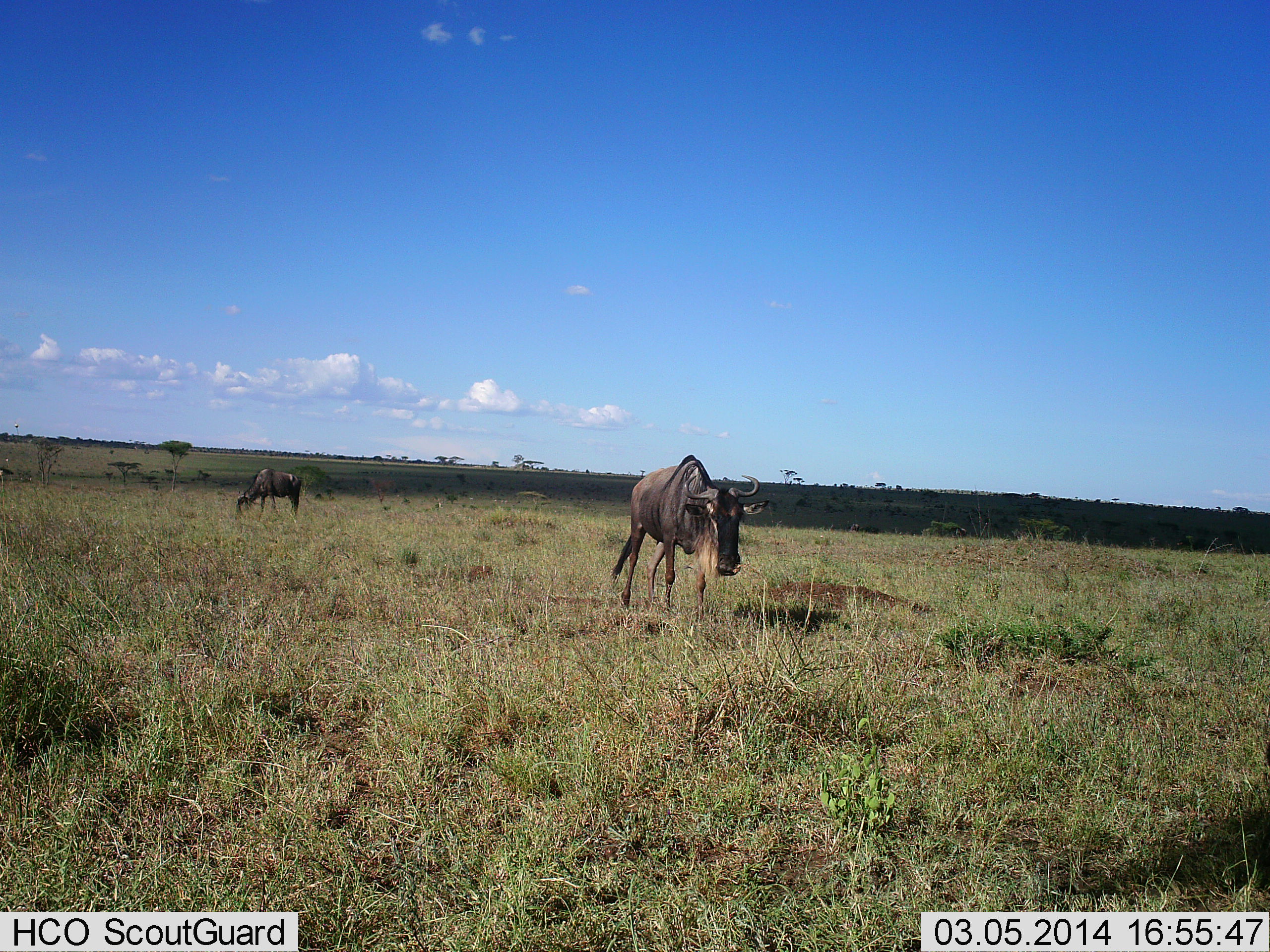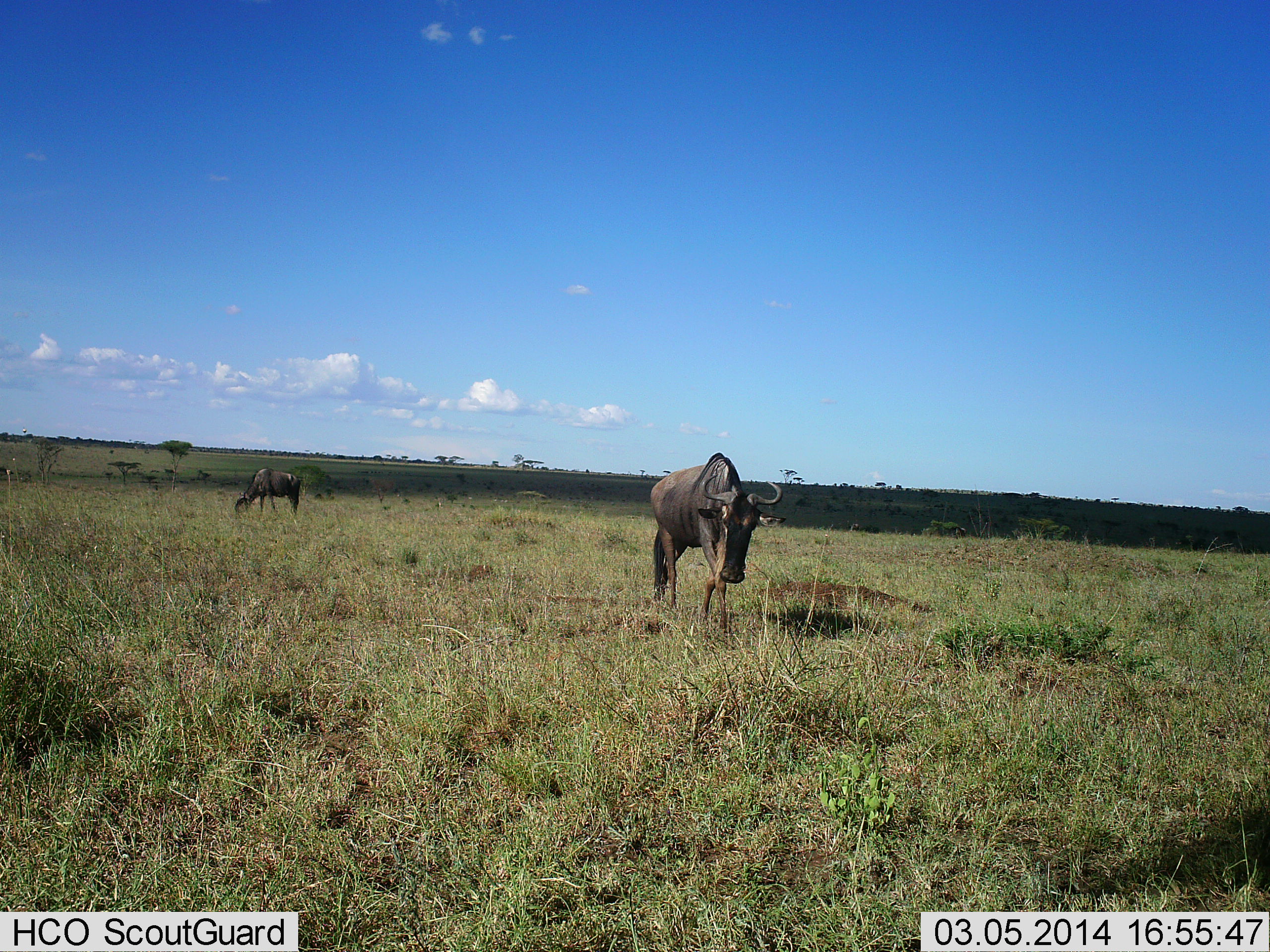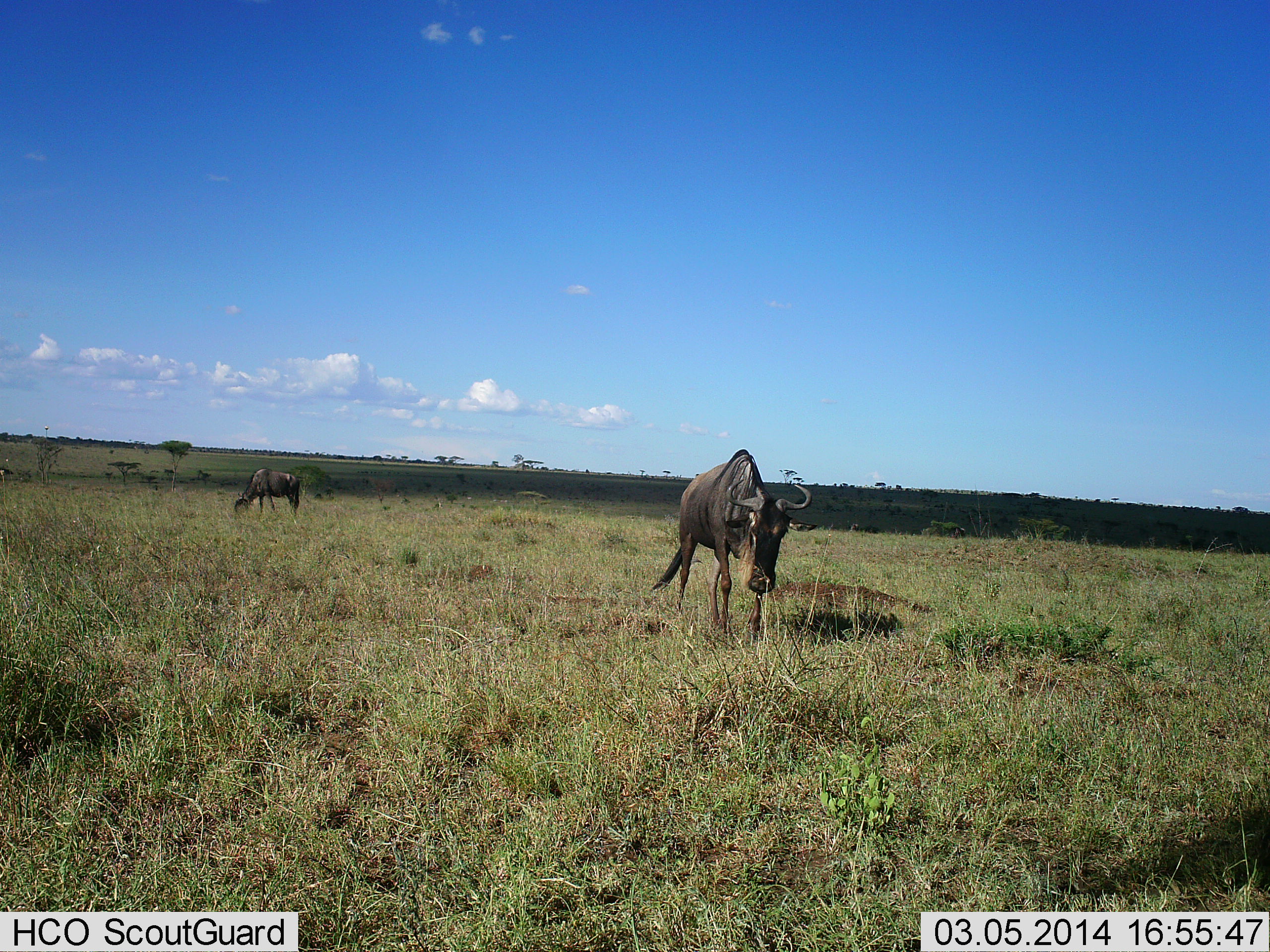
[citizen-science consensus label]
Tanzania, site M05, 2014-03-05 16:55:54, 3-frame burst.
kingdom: Animalia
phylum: Chordata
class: Mammalia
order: Artiodactyla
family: Bovidae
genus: Connochaetes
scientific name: Connochaetes taurinus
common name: blue wildebeest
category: wildebeest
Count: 2.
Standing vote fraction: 40%.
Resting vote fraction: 0%.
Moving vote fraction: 90%.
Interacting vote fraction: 0%.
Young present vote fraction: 0%.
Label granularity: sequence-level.